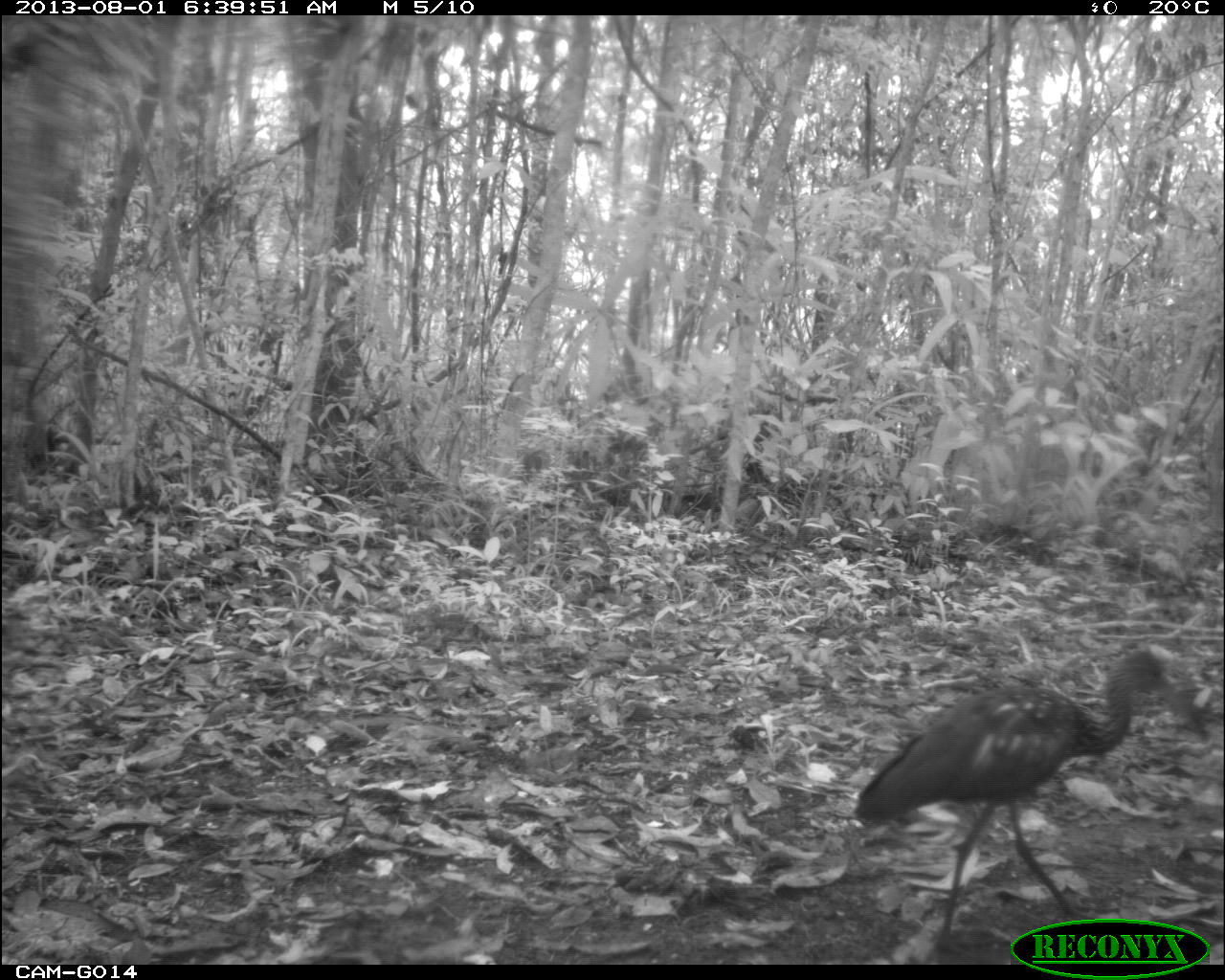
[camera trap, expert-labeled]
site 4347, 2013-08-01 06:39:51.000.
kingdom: Animalia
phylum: Chordata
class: Aves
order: Pelecaniformes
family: Ardeidae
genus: Tigrisoma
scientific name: Tigrisoma mexicanum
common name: bare-throated tiger-heron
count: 1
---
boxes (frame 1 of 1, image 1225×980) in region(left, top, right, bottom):
tigrisoma mexicanum: region(853, 643, 1210, 949)